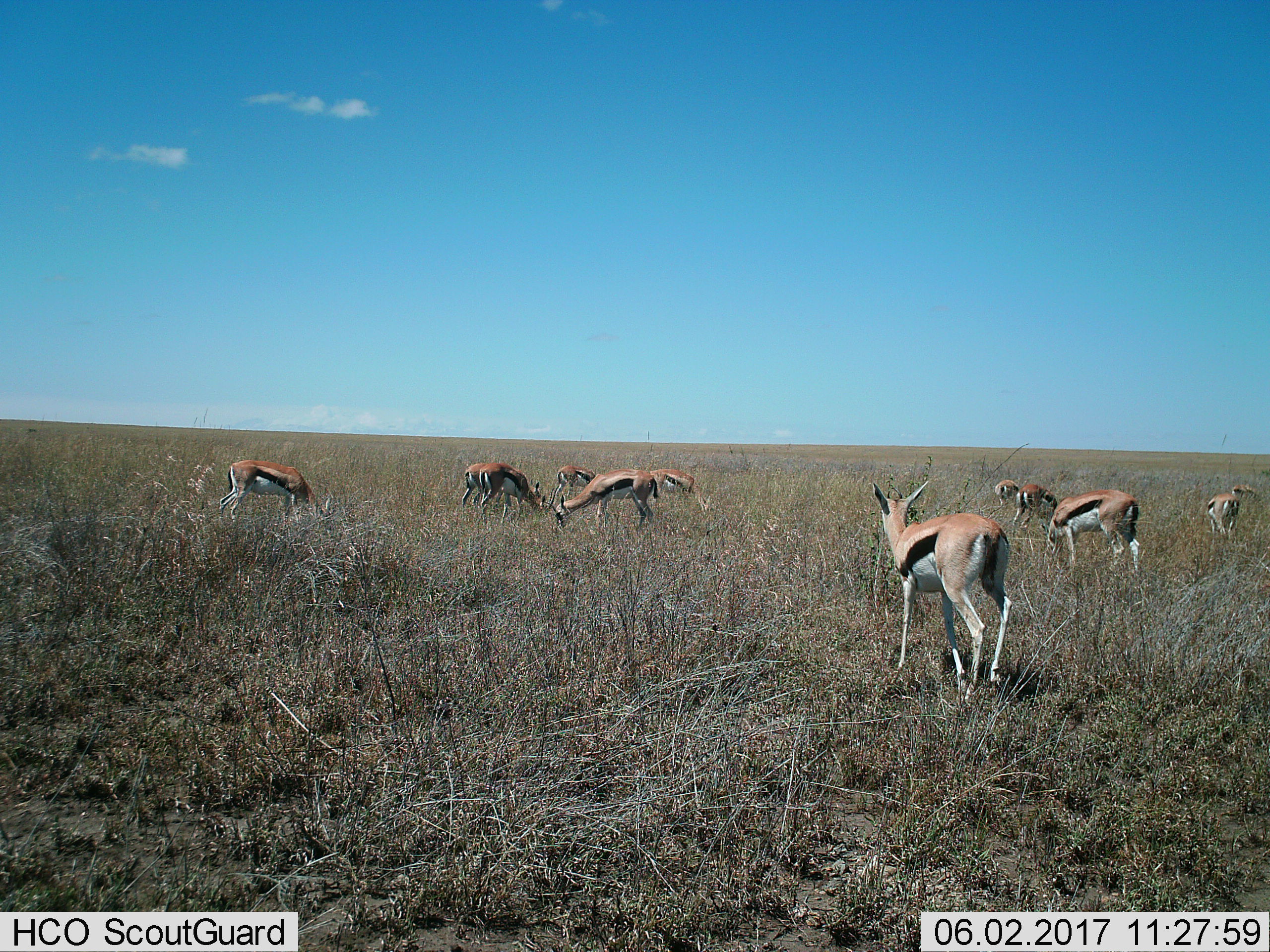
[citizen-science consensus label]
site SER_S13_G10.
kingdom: Animalia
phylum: Chordata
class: Mammalia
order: Artiodactyla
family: Bovidae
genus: Eudorcas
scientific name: Eudorcas thomsonii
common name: thomson's gazelle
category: gazellethomsons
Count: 11-50.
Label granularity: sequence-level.